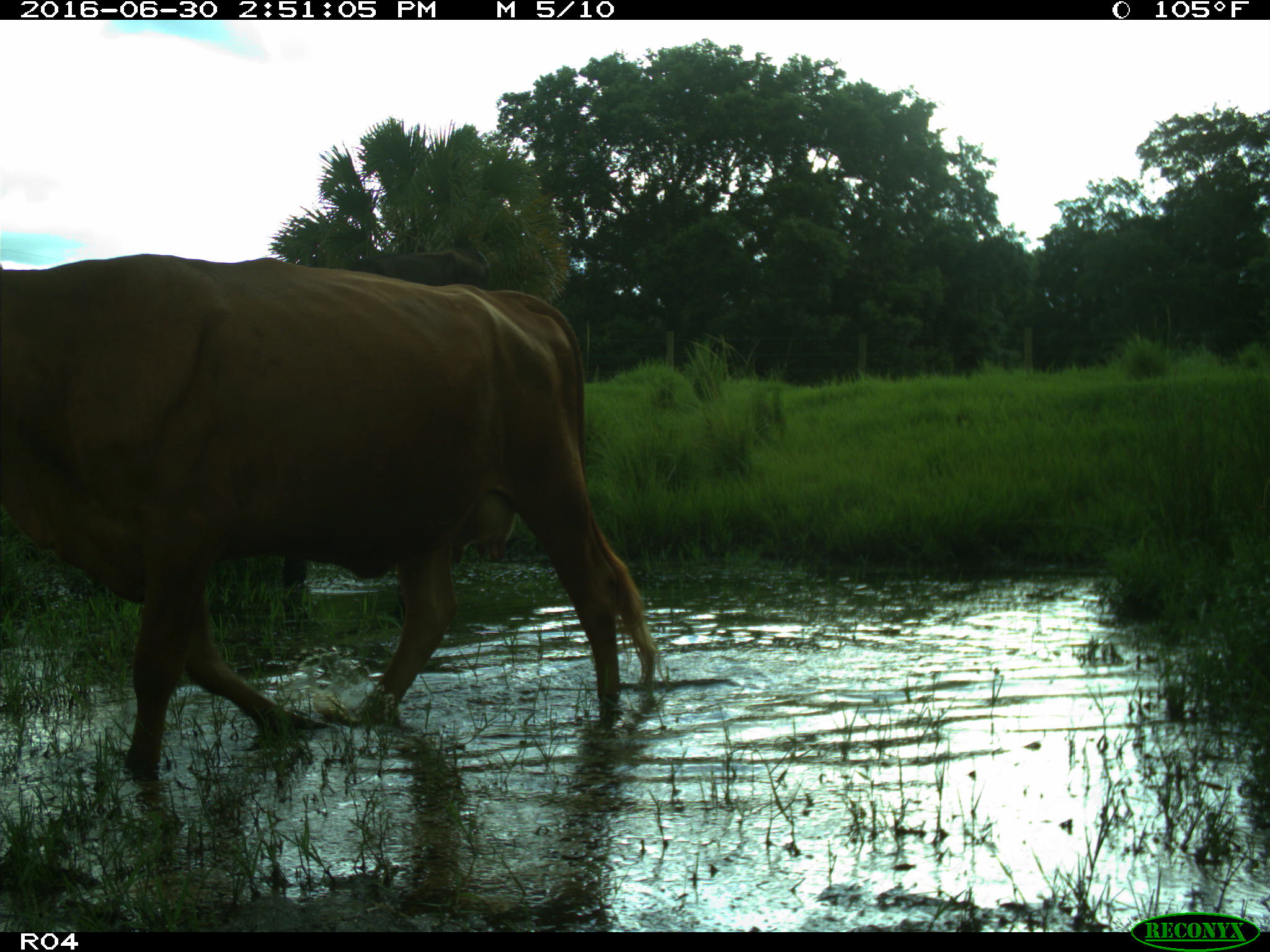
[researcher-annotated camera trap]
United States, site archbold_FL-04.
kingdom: Animalia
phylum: Chordata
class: Mammalia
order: Artiodactyla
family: Bovidae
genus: Bos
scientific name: Bos taurus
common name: domestic cow